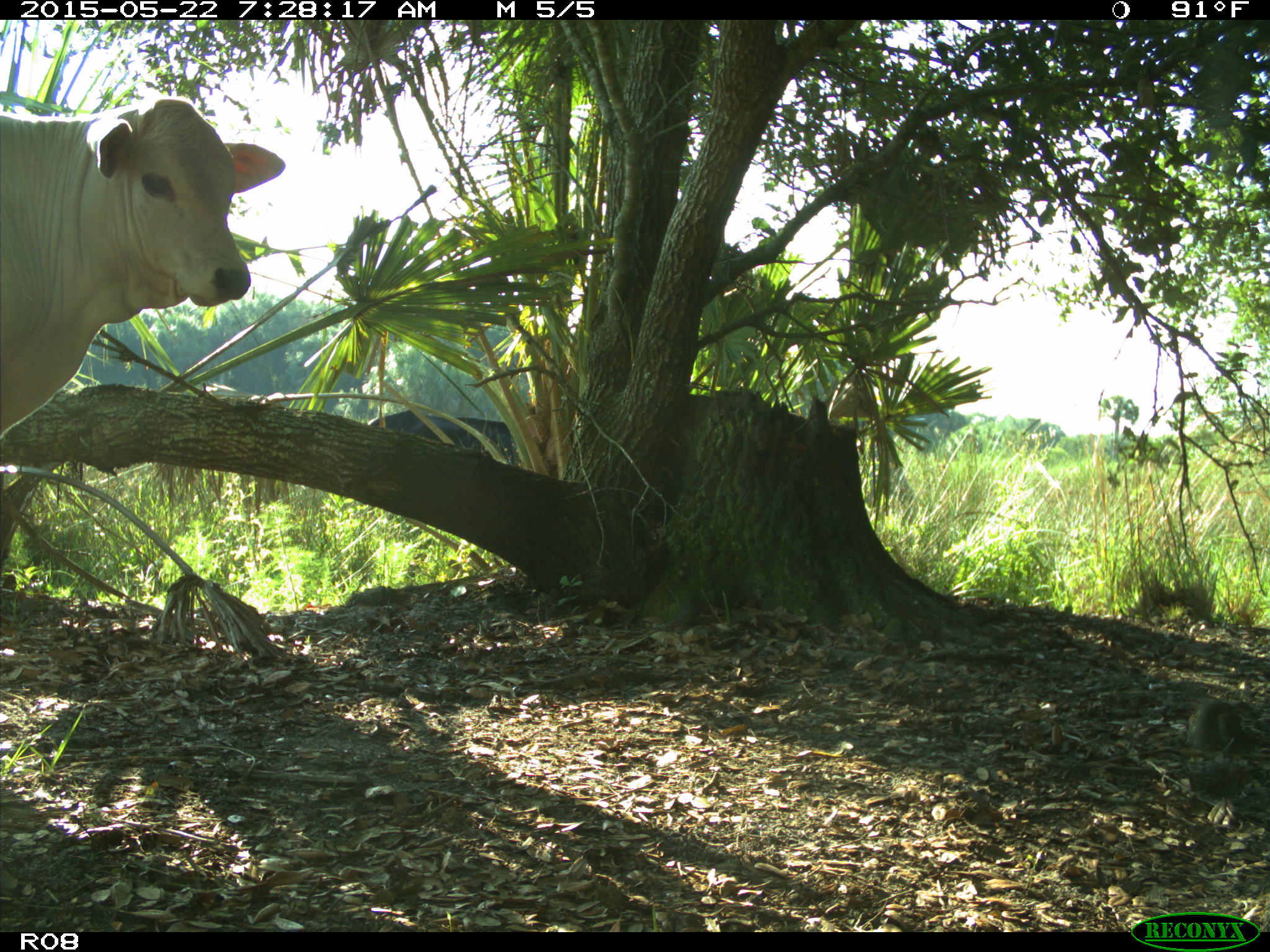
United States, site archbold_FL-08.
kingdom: Animalia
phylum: Chordata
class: Mammalia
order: Artiodactyla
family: Bovidae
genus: Bos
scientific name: Bos taurus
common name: domestic cow